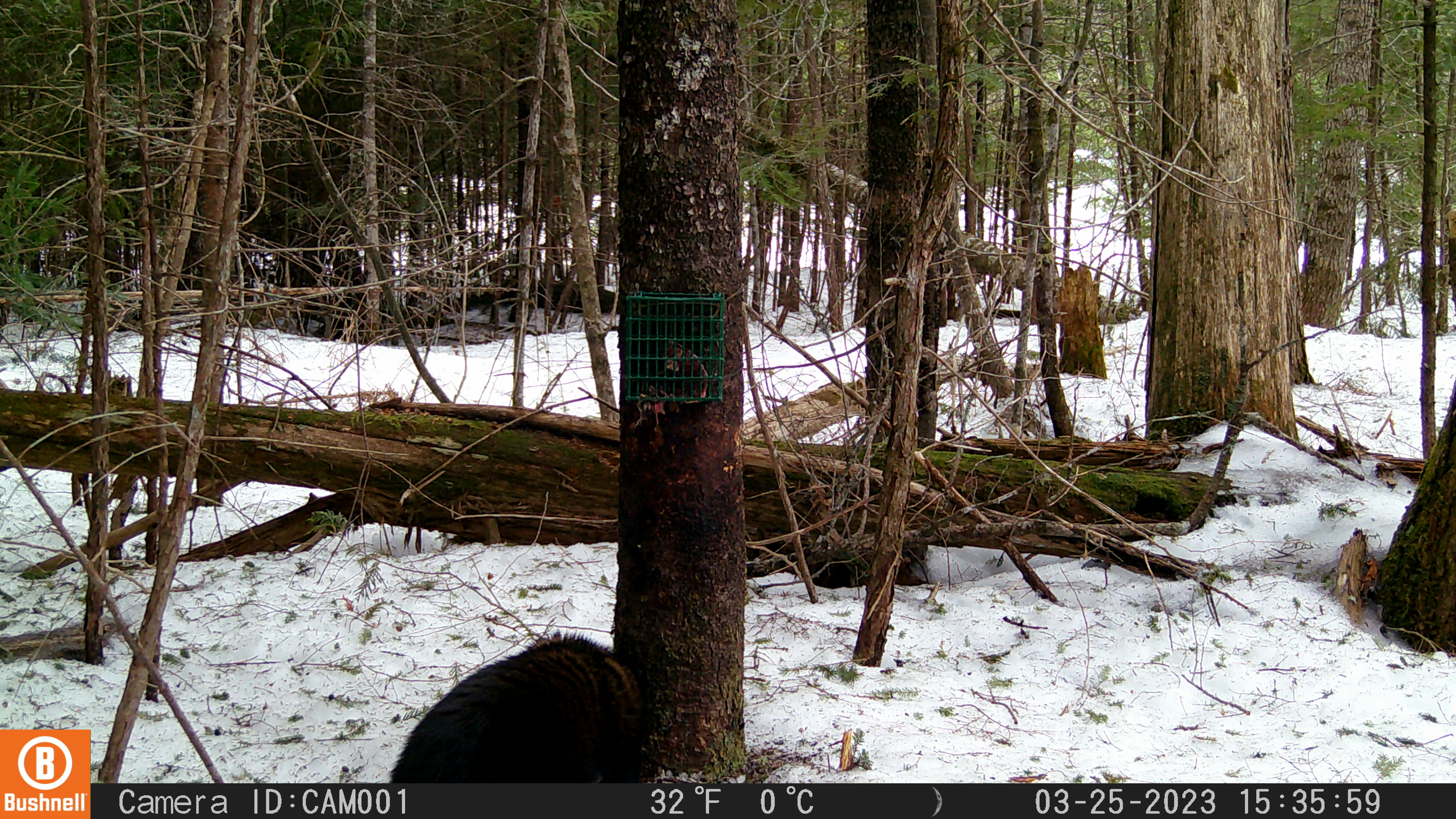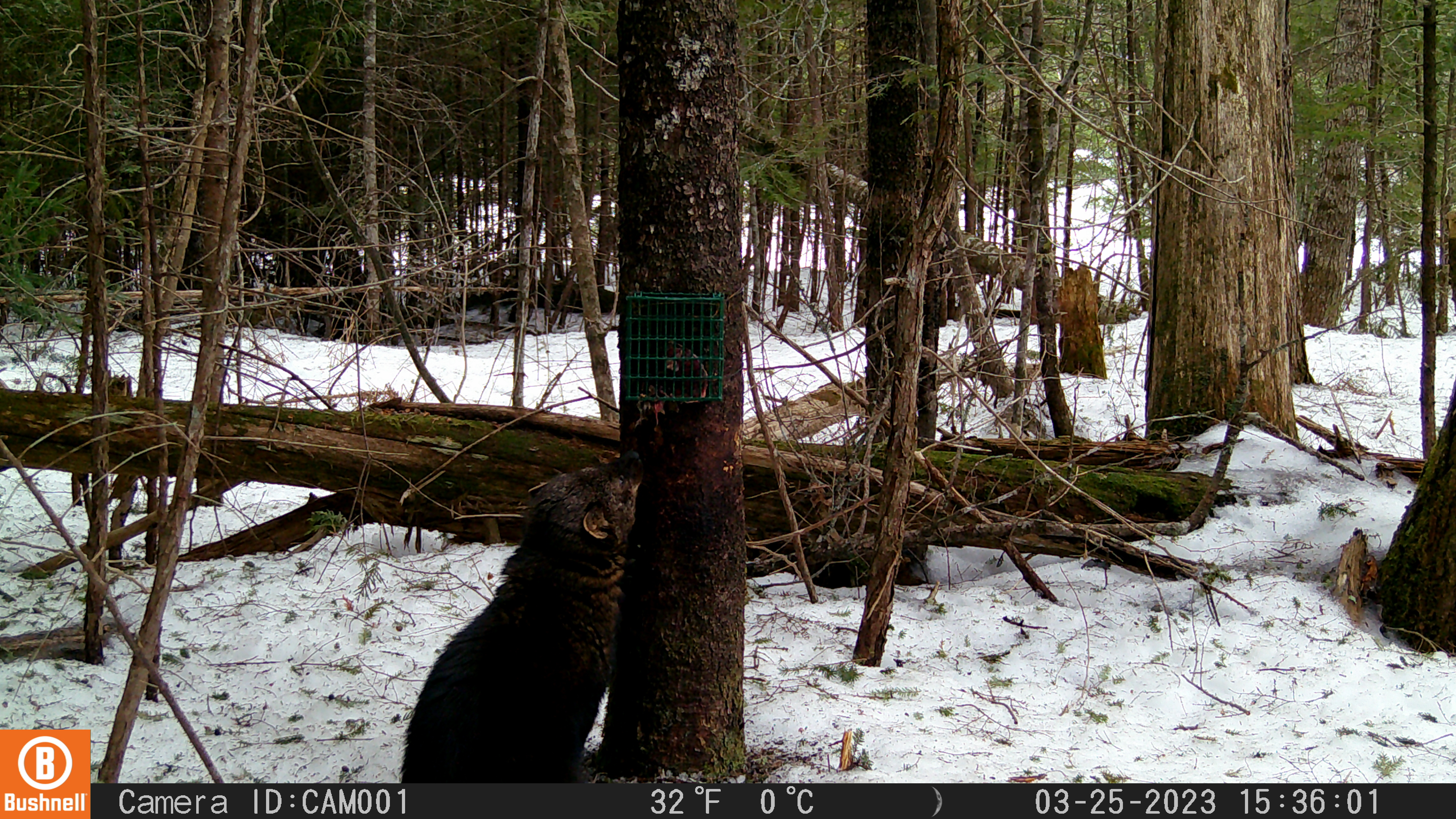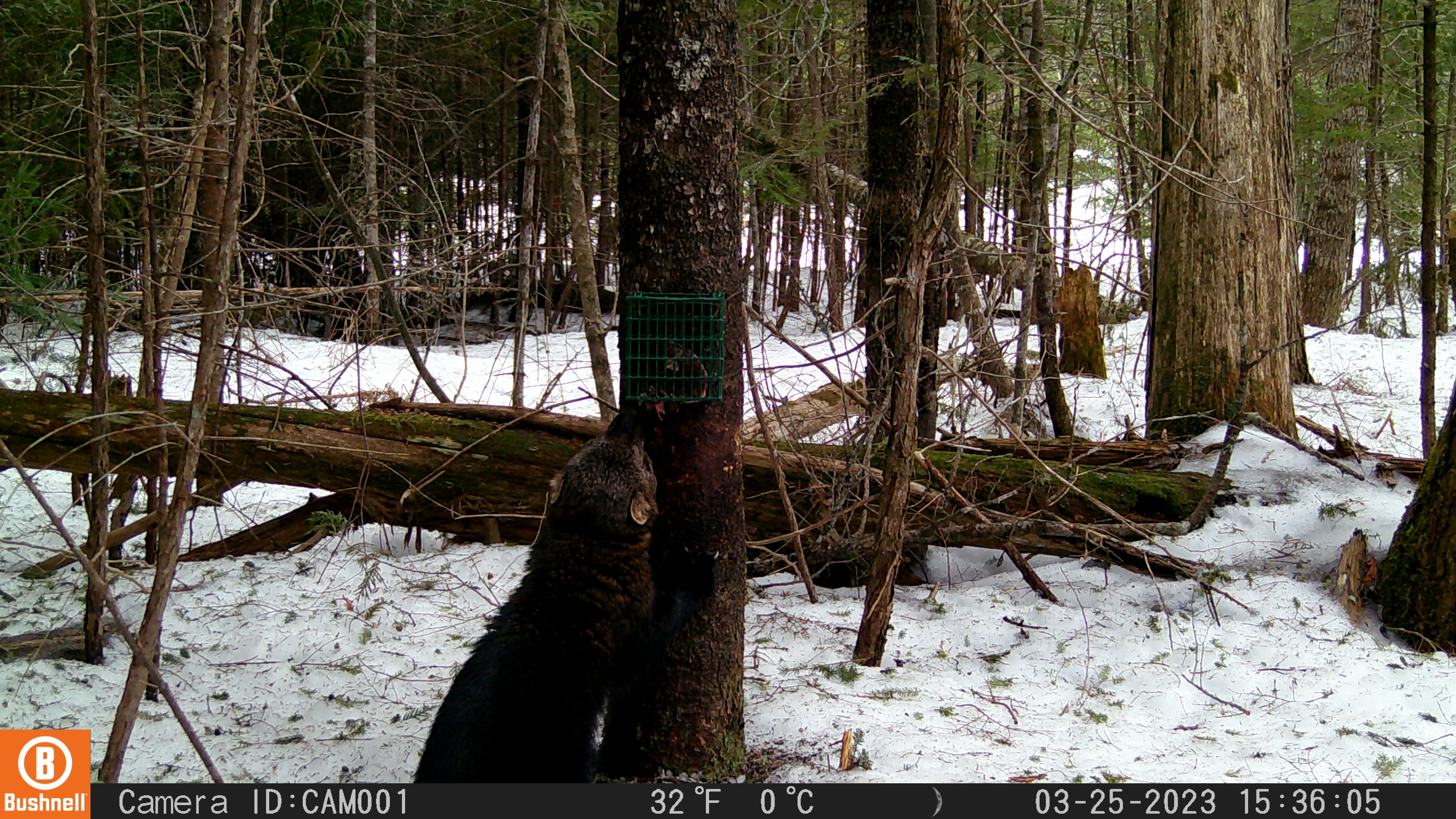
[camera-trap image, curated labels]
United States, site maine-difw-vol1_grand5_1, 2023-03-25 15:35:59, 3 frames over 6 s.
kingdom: Animalia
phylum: Chordata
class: Mammalia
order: Carnivora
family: Mustelidae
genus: Pekania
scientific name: Pekania pennanti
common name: fisher